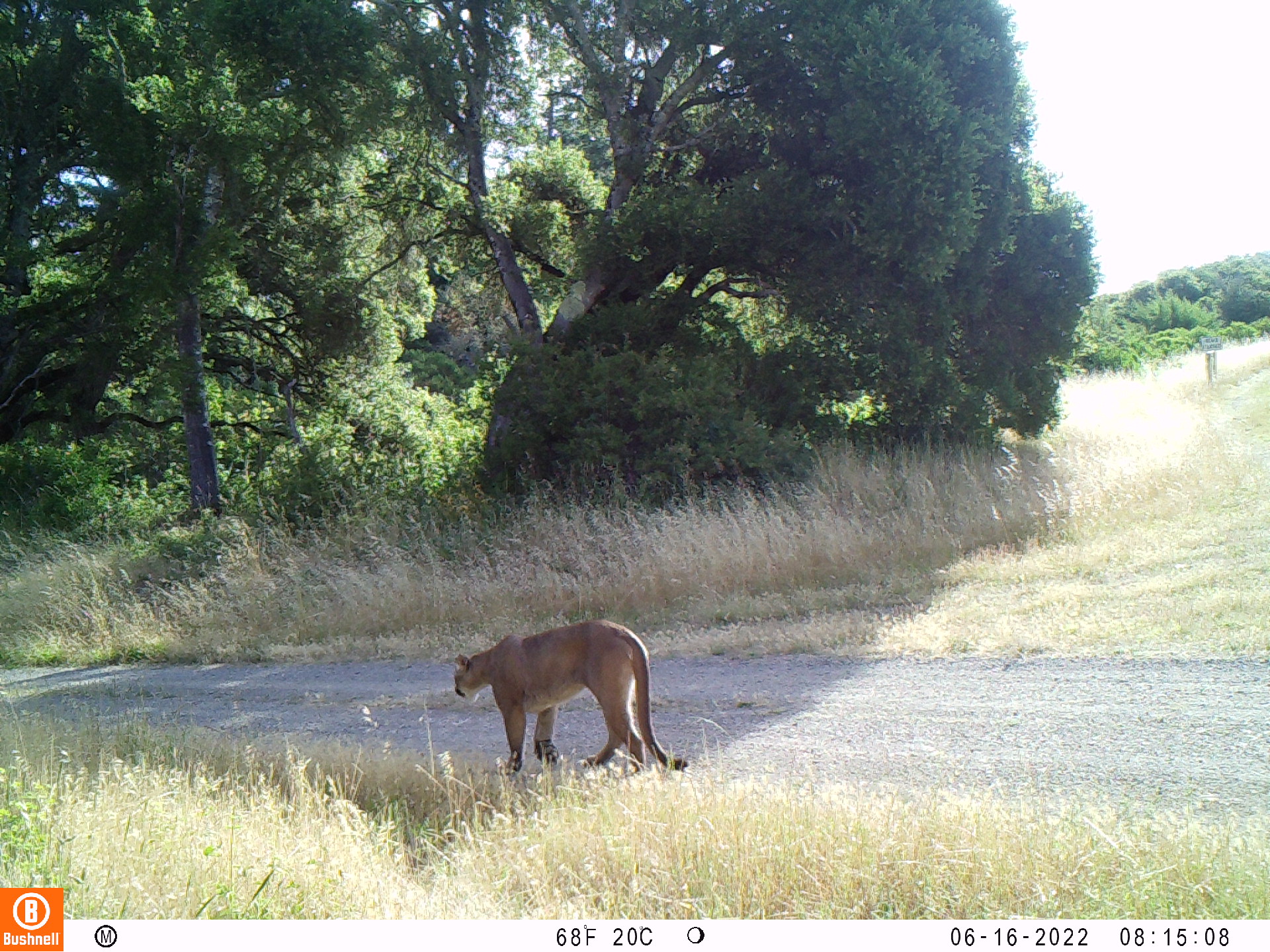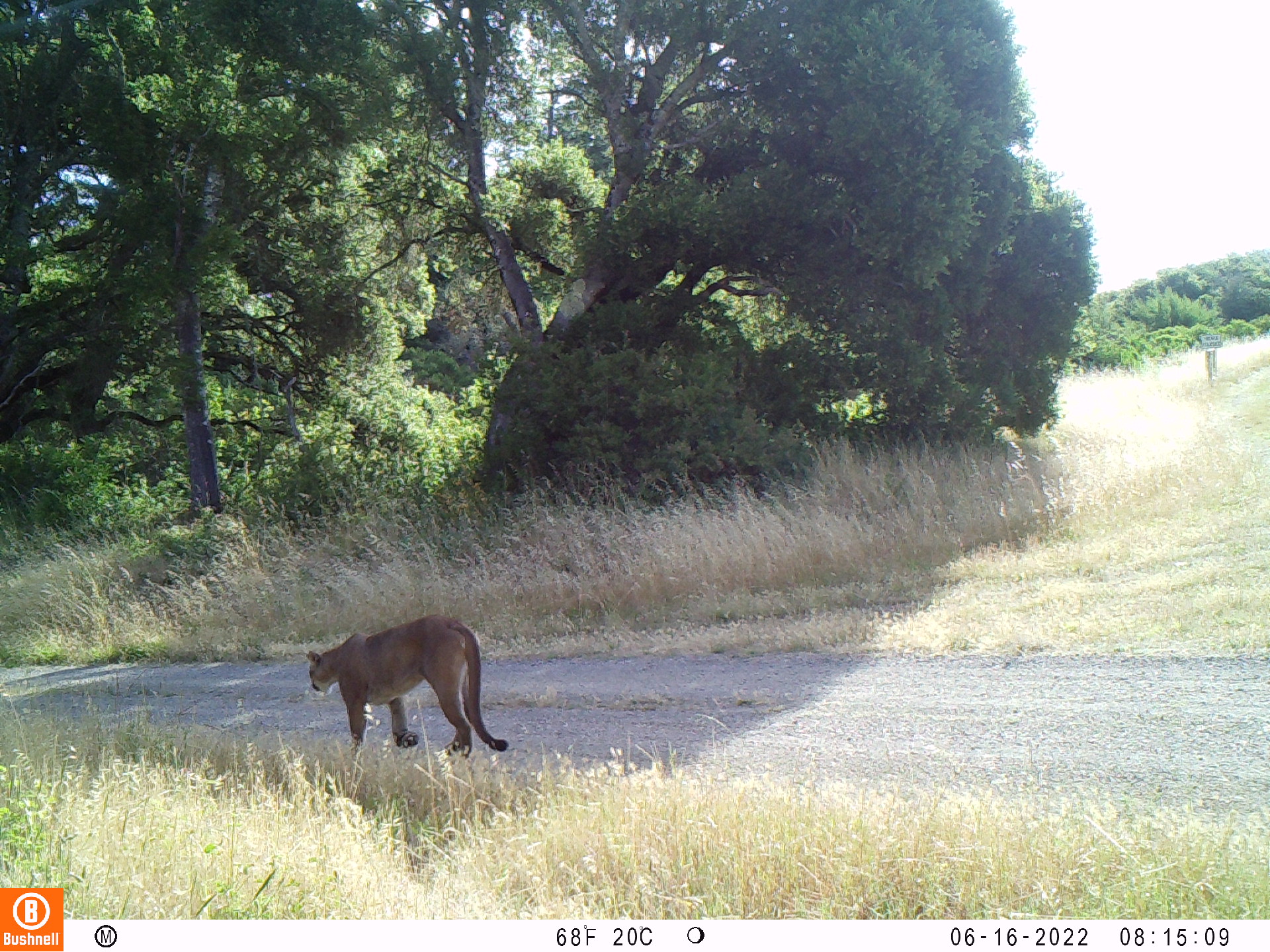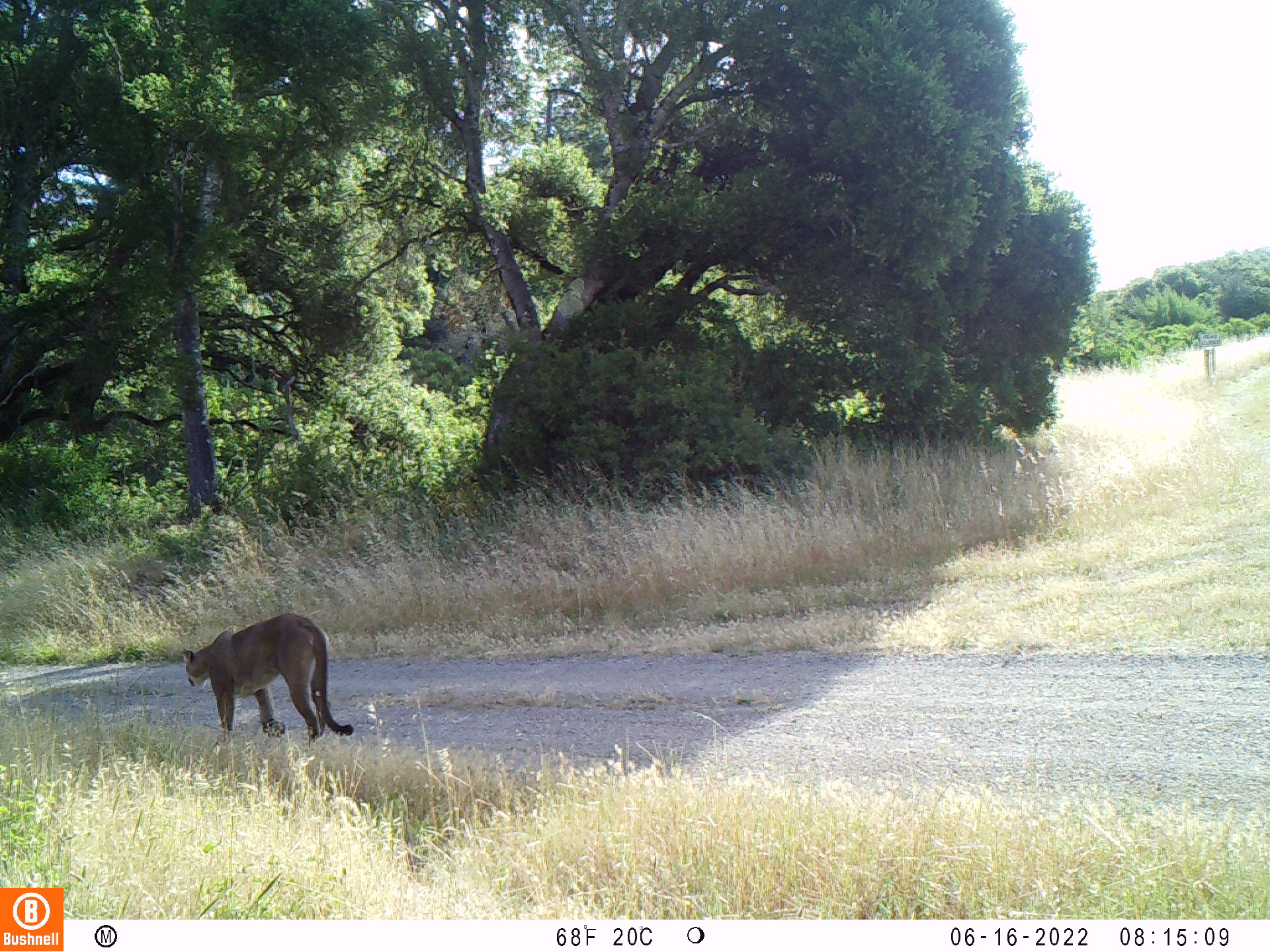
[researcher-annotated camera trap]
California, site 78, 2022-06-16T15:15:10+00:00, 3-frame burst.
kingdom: Animalia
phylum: Chordata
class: Mammalia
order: Carnivora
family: Felidae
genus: Puma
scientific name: Puma concolor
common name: puma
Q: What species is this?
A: Puma (Puma concolor).